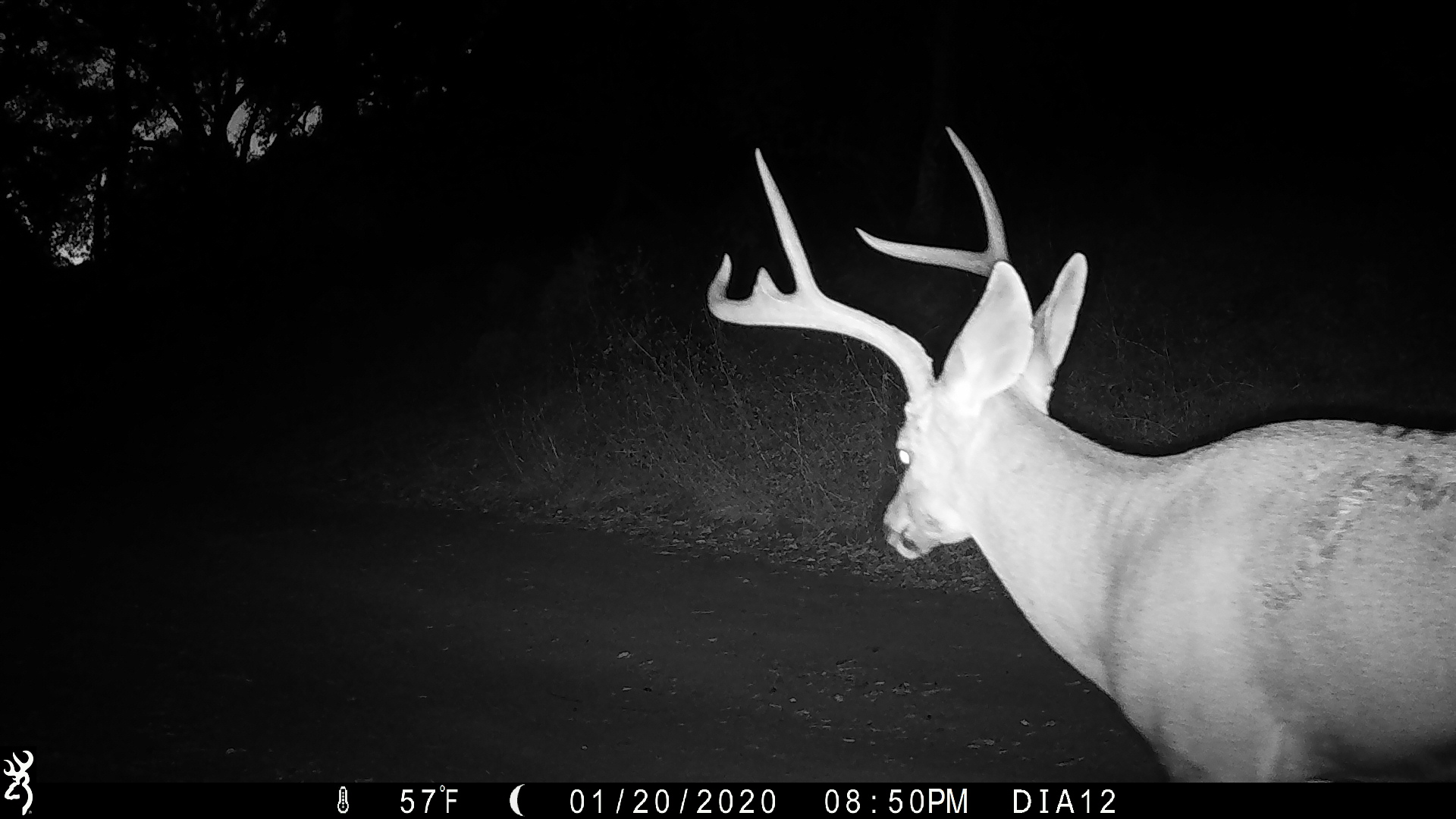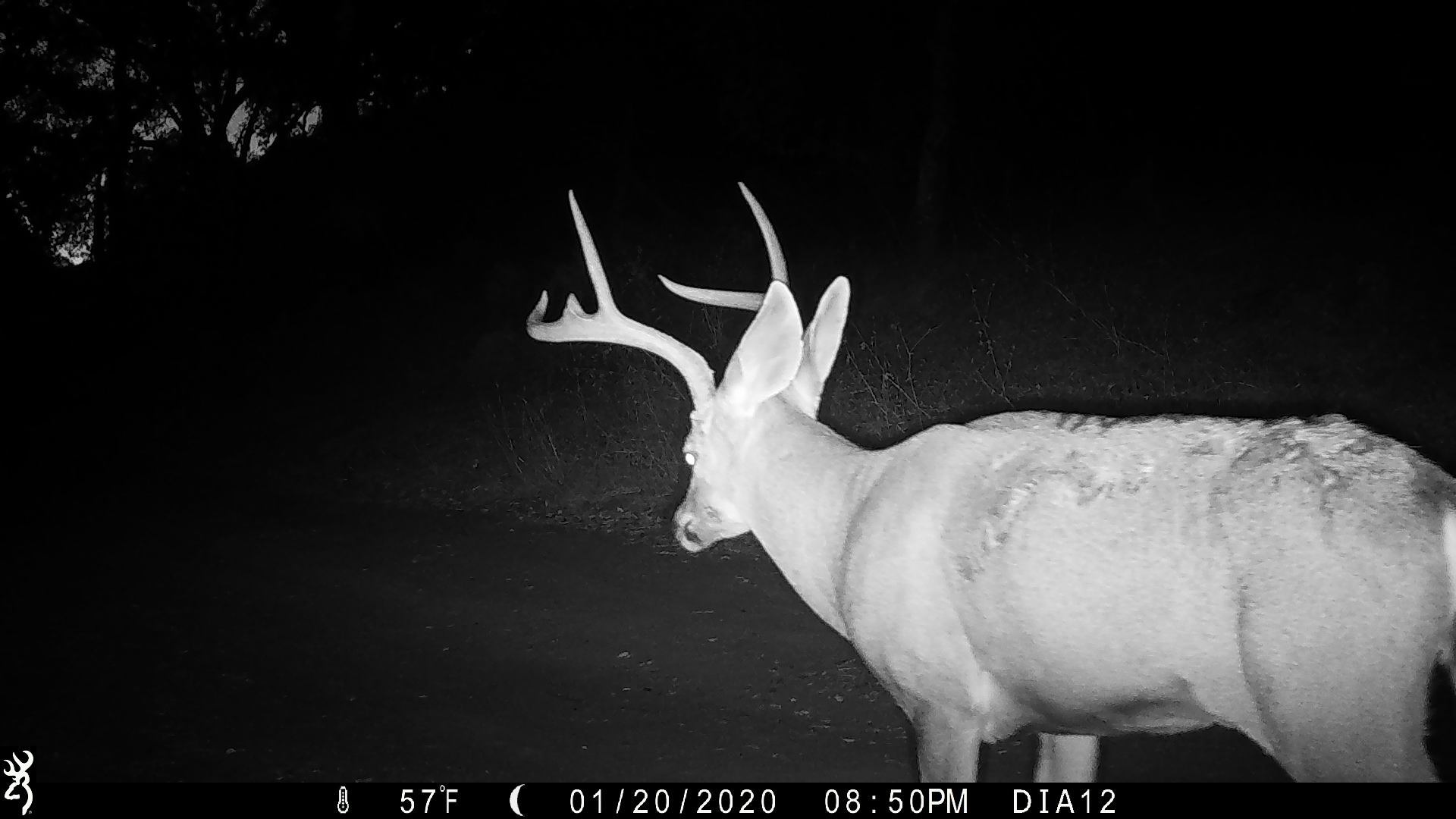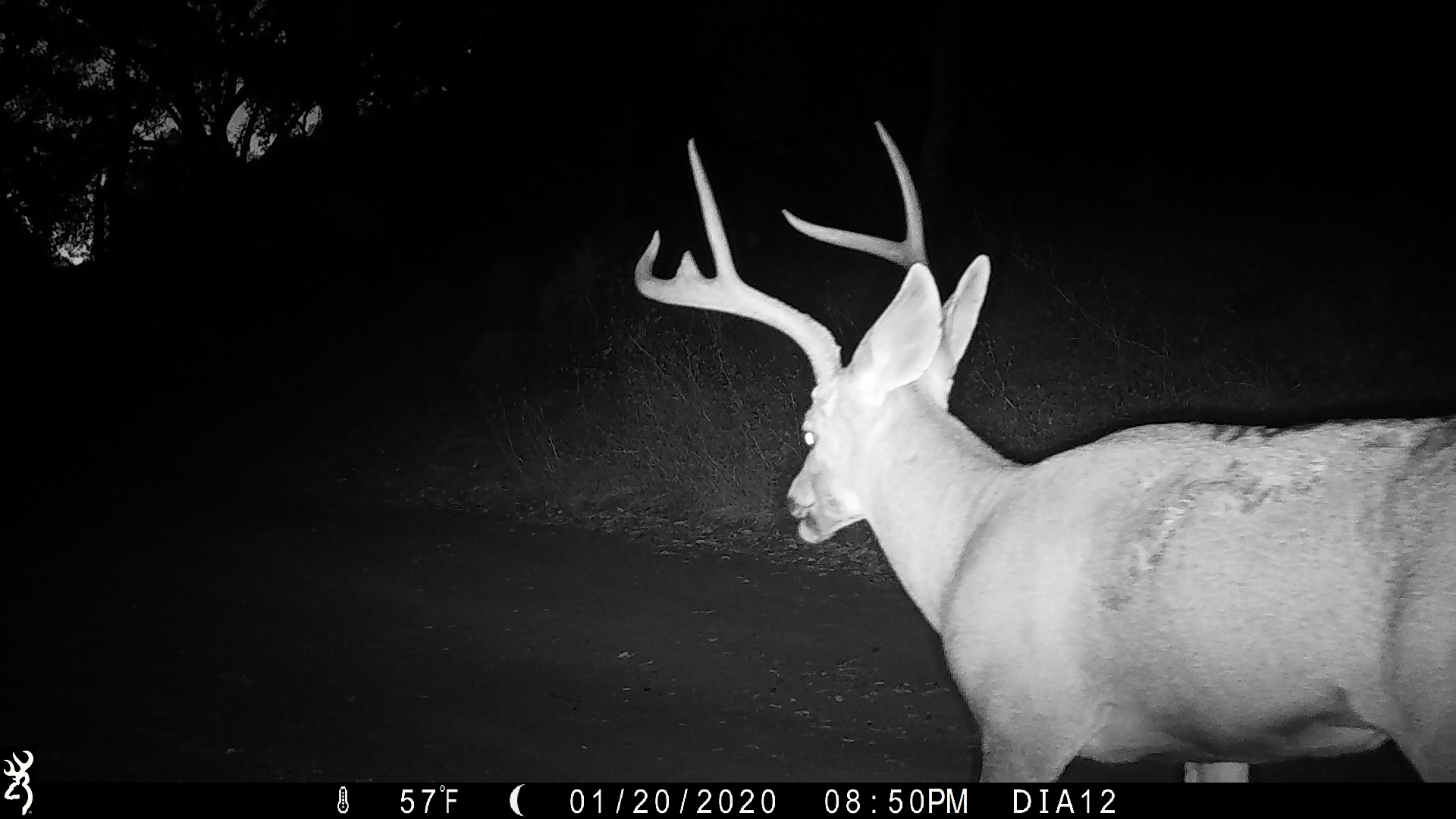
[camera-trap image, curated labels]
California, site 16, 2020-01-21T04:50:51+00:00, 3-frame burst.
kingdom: Animalia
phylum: Chordata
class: Mammalia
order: Artiodactyla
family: Cervidae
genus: Odocoileus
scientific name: Odocoileus hemionus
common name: mule deer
Mule deer (Odocoileus hemionus).